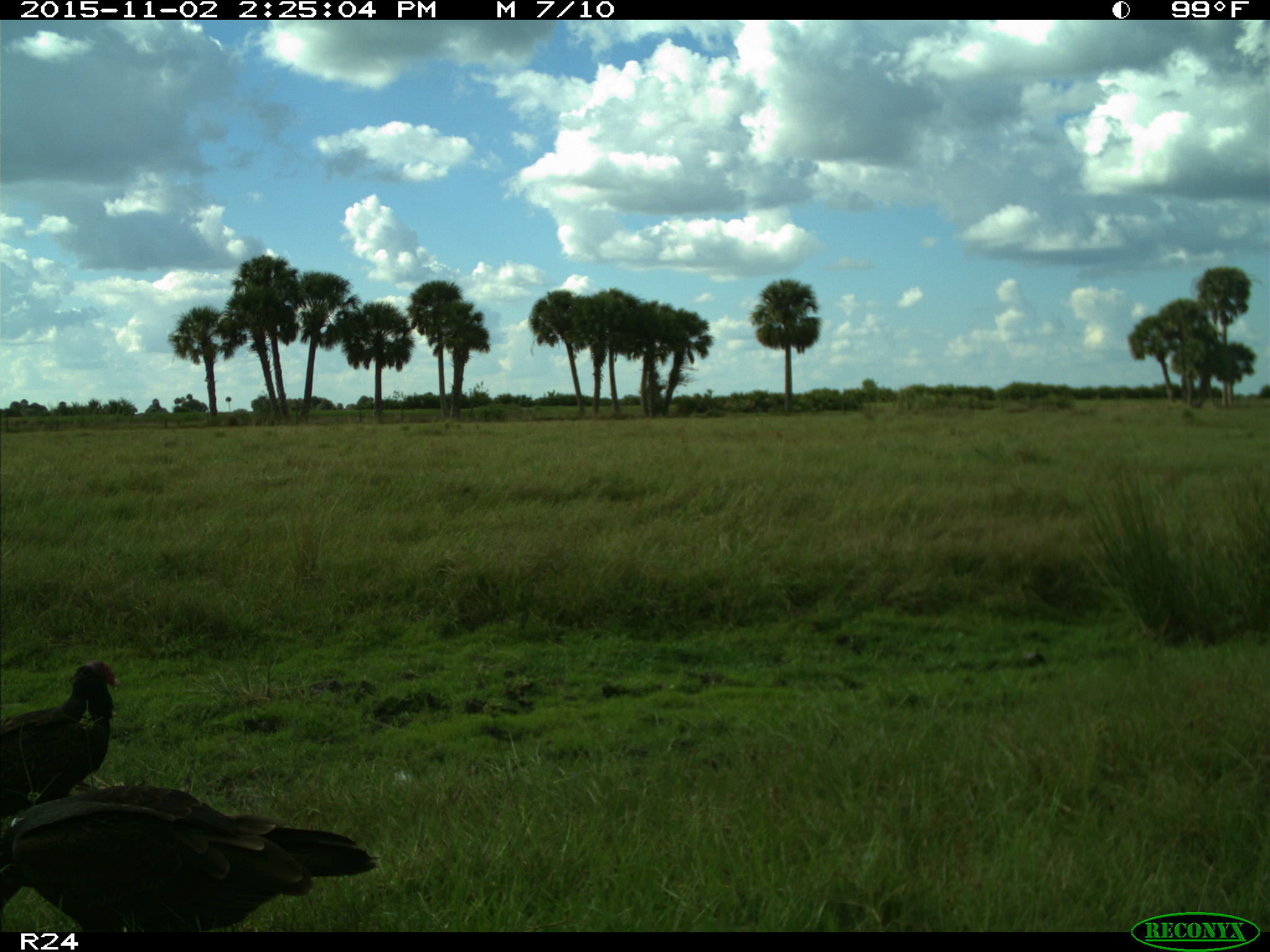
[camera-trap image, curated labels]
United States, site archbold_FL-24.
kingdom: Animalia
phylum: Chordata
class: Aves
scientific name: Aves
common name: birds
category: unidentified bird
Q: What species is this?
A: Unidentified bird (birds) (Aves).